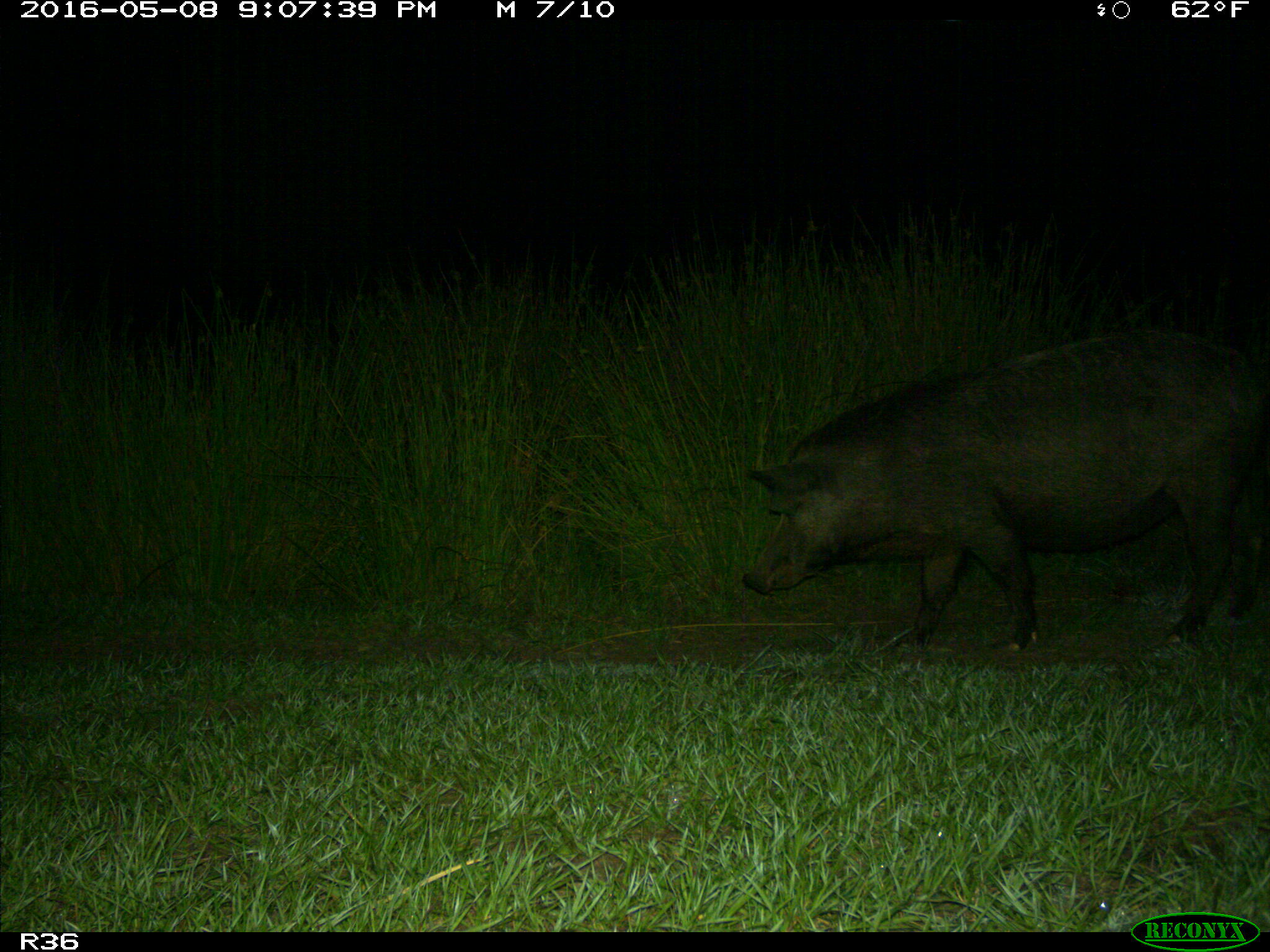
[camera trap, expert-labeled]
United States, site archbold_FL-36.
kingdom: Animalia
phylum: Chordata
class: Mammalia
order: Artiodactyla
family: Suidae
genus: Sus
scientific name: Sus scrofa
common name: wild boar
Sus scrofa (wild boar).